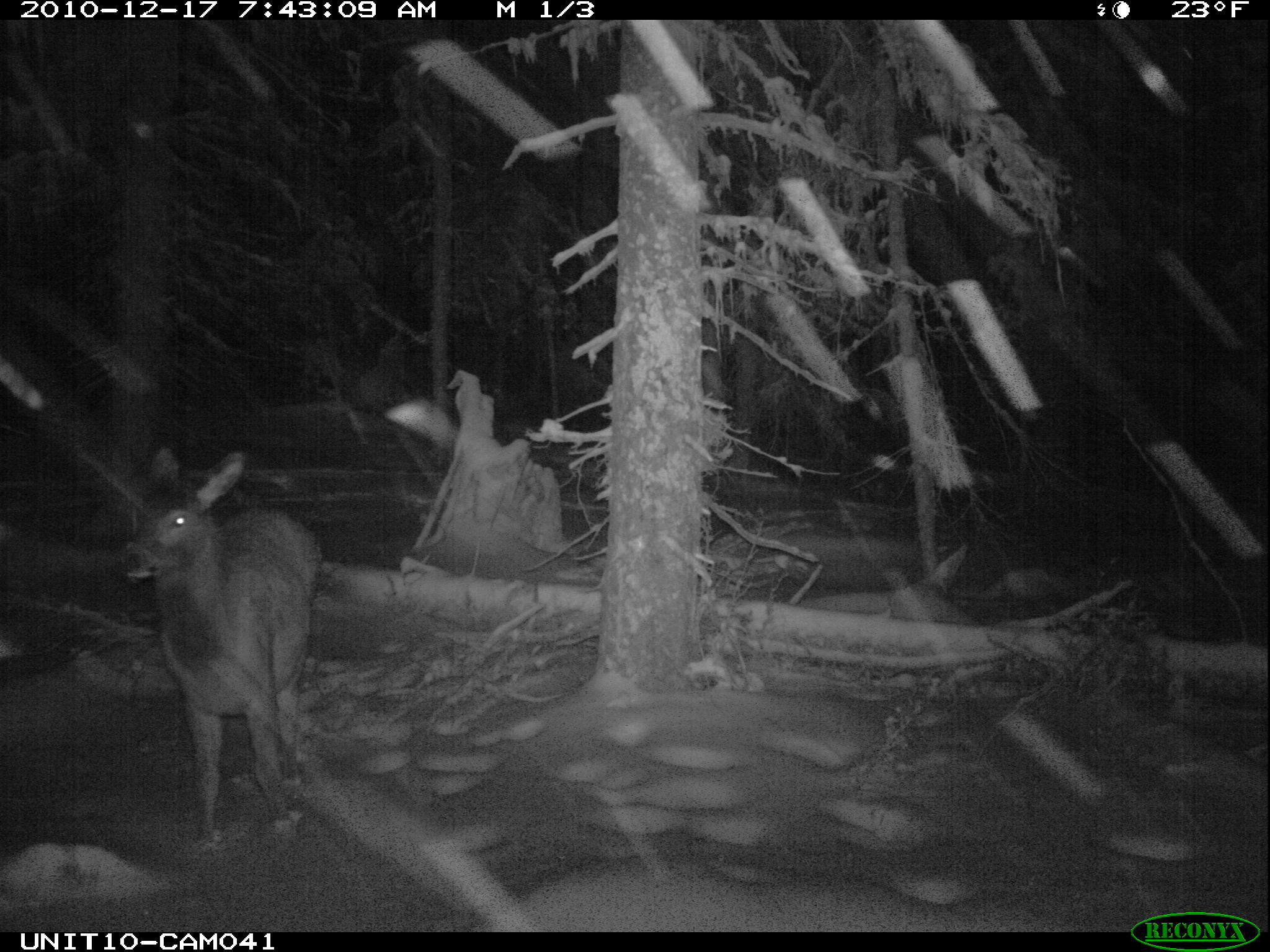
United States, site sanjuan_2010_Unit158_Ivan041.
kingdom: Animalia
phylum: Chordata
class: Mammalia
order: Artiodactyla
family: Cervidae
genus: Cervus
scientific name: Cervus elaphus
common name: red deer